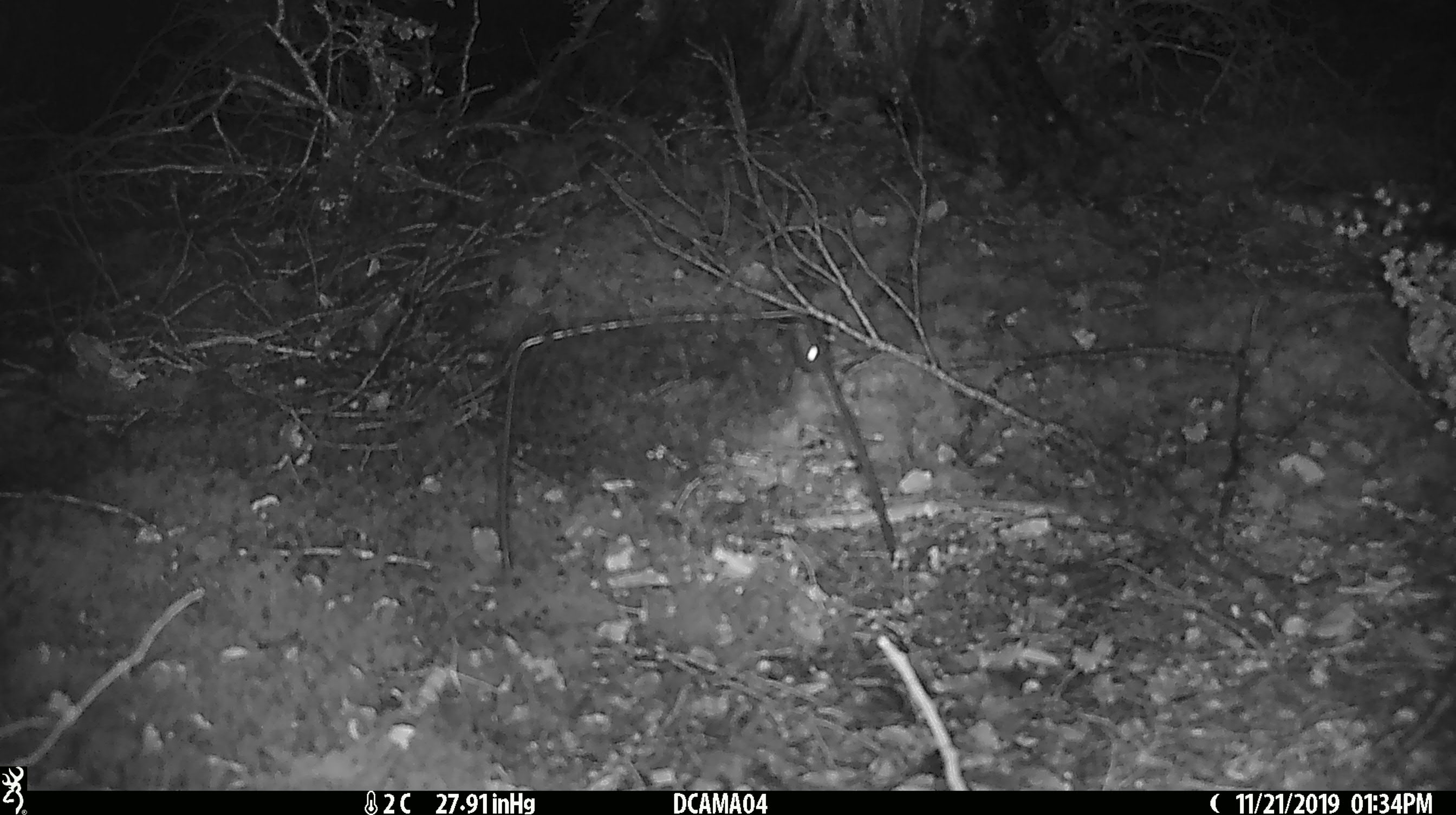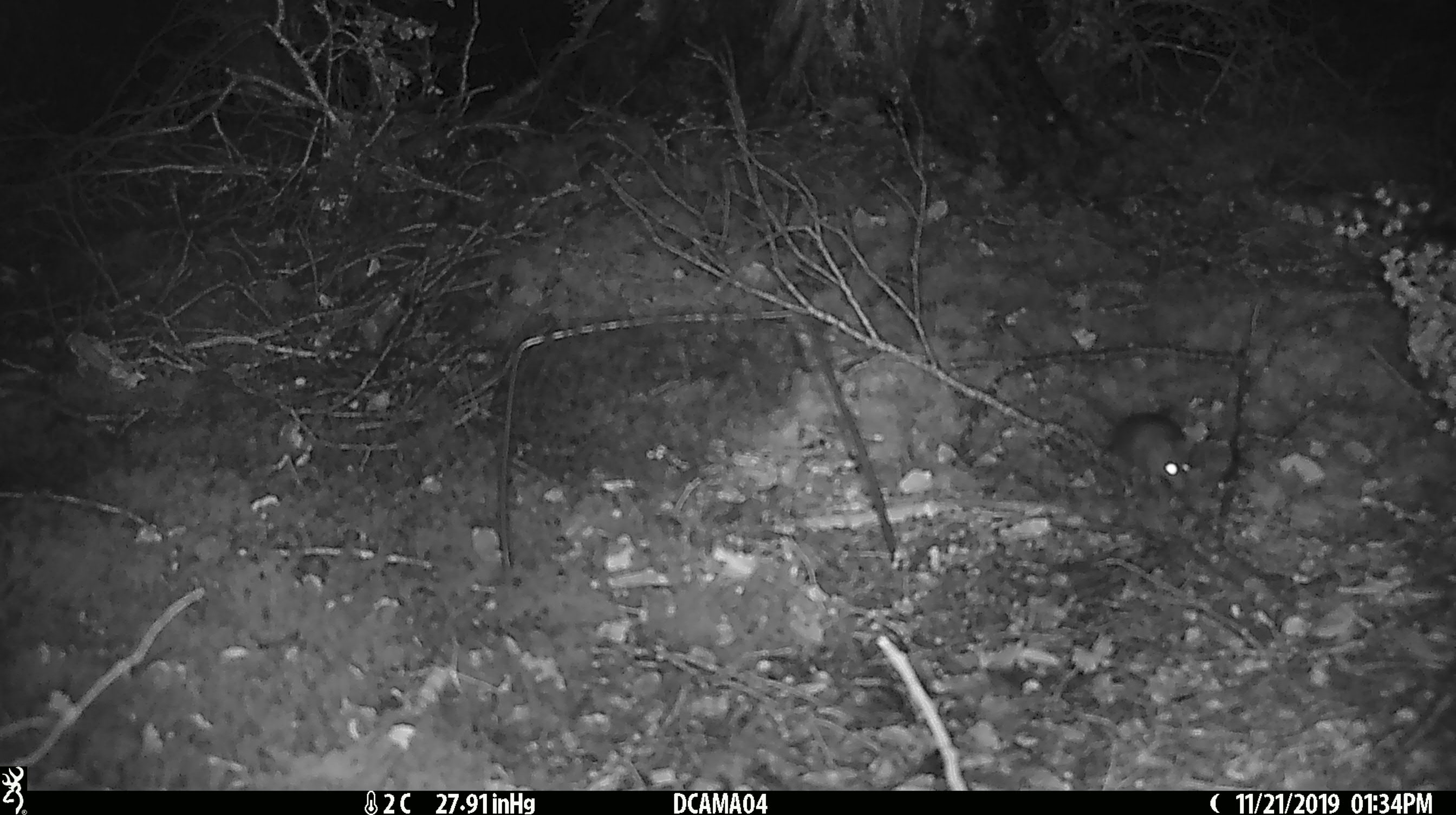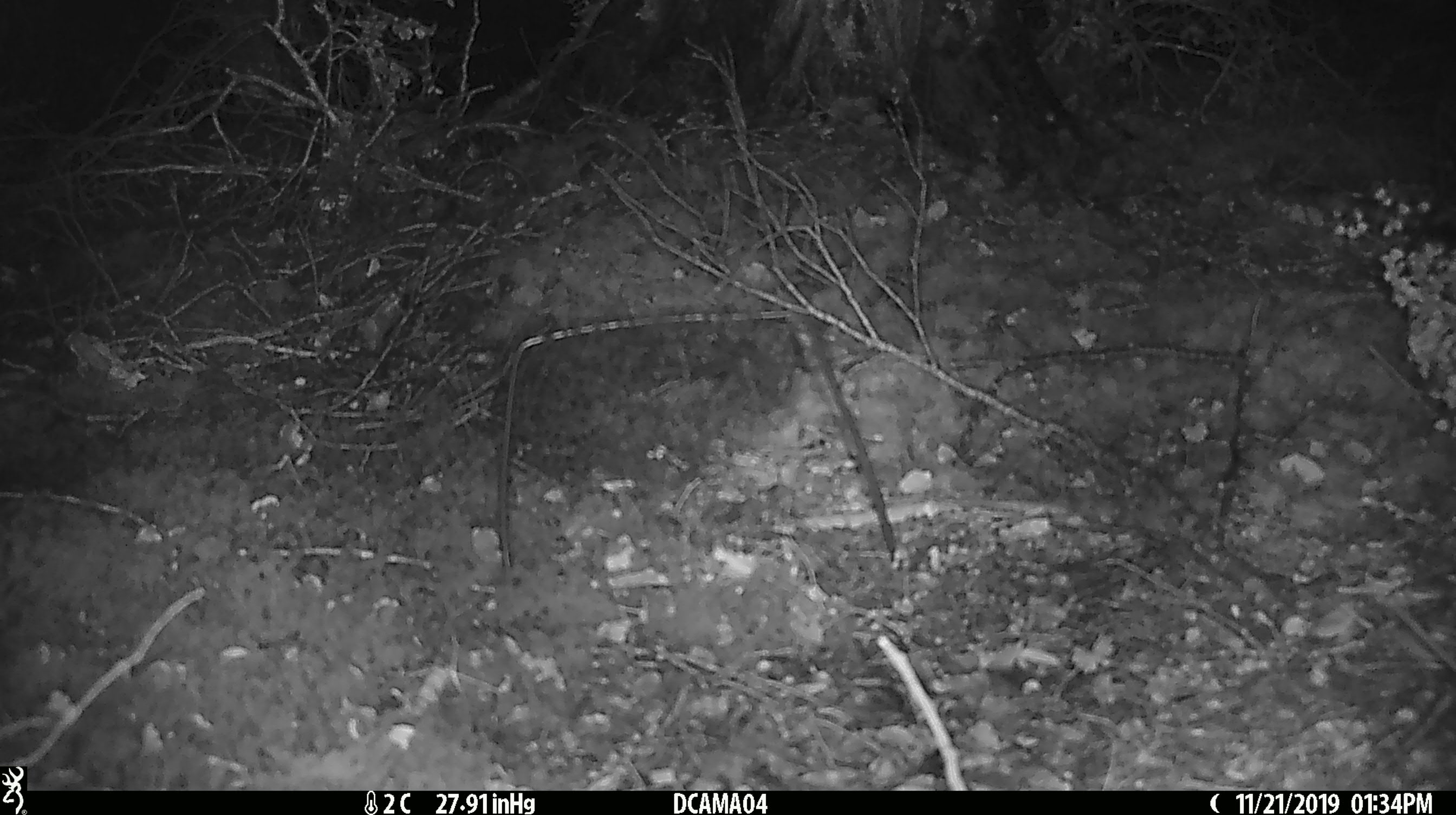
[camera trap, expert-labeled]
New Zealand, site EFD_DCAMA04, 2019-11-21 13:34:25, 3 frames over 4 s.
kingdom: Animalia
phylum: Chordata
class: Mammalia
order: Rodentia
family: Muridae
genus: Mus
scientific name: Mus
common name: mouse